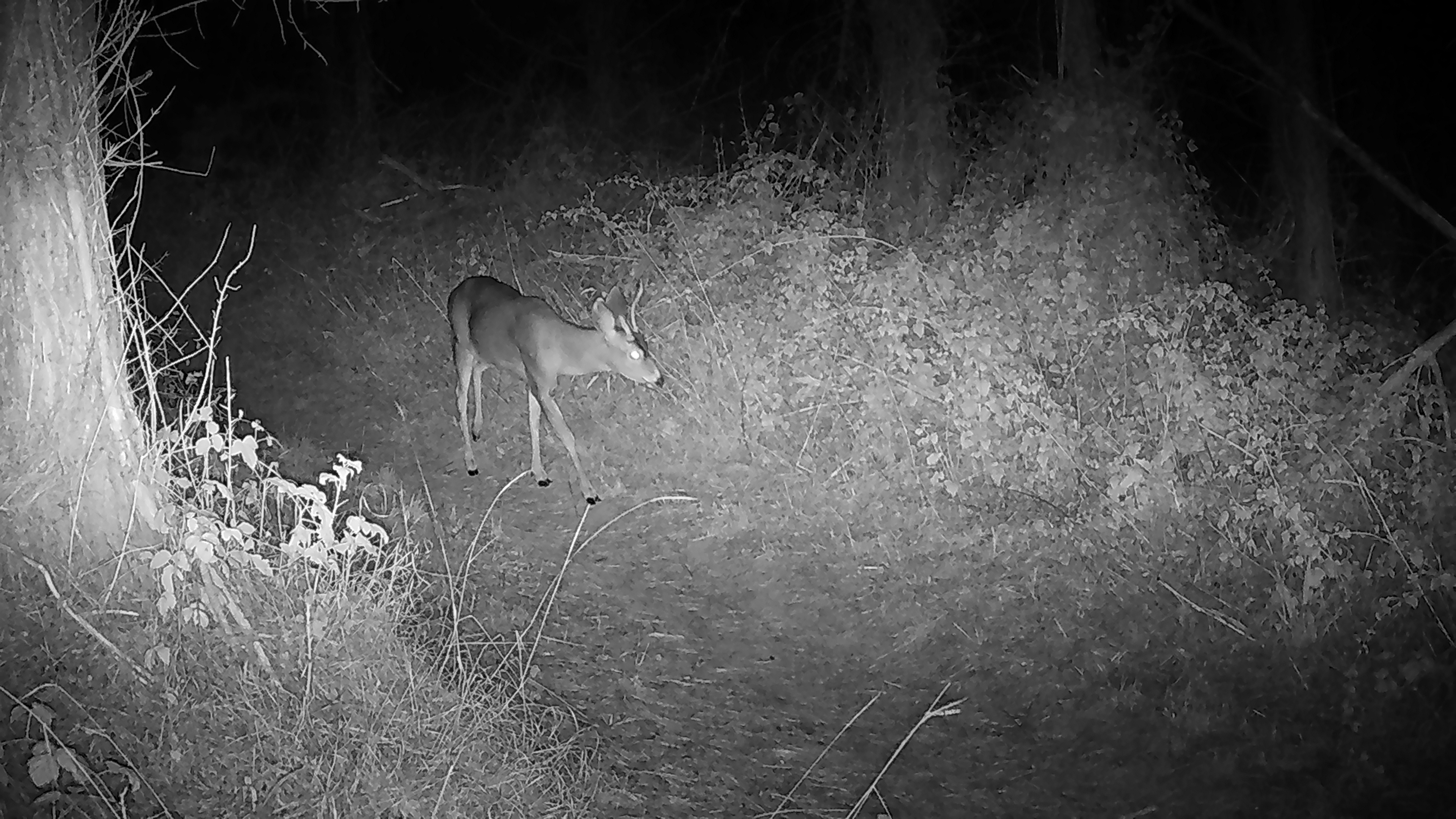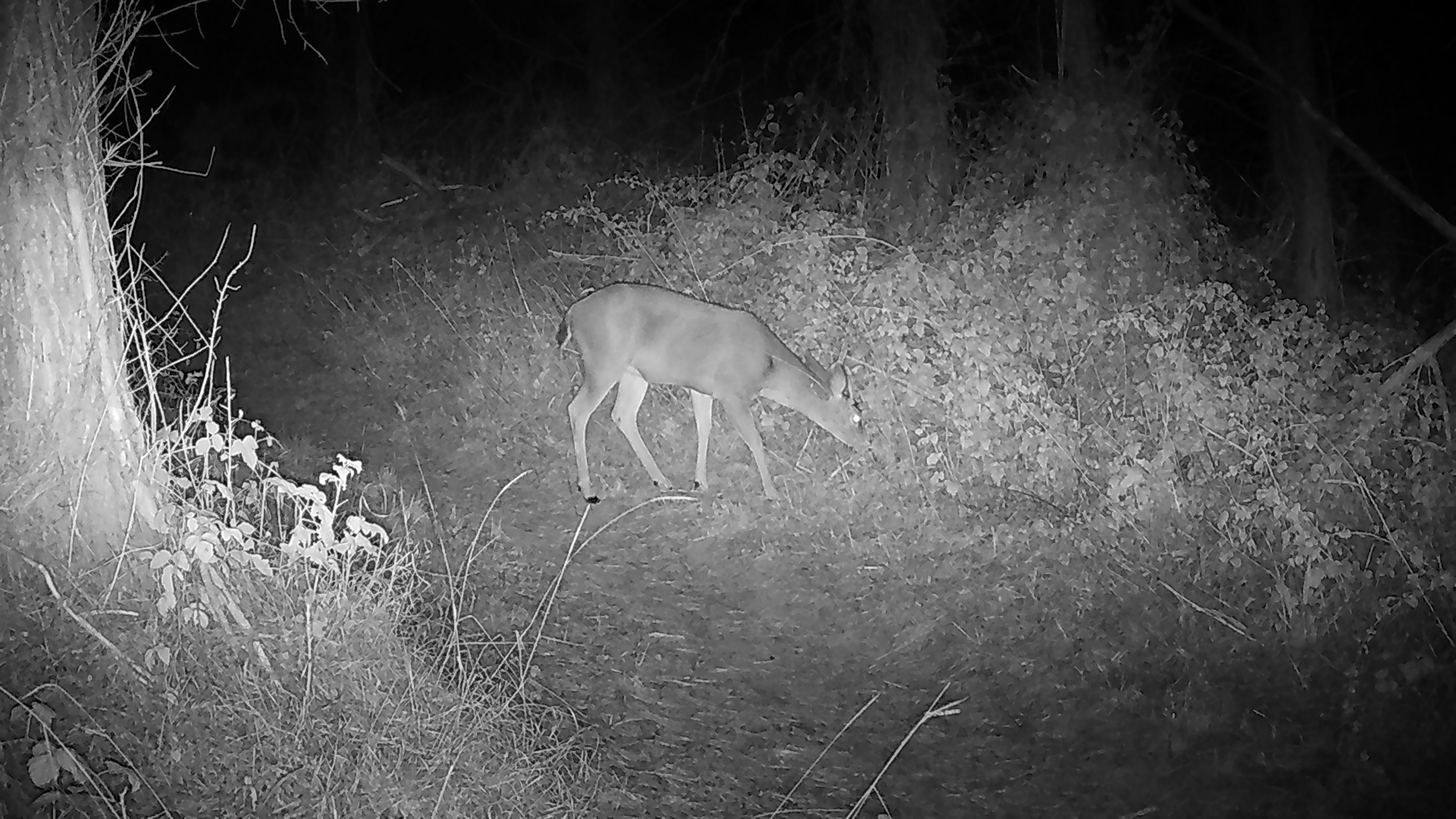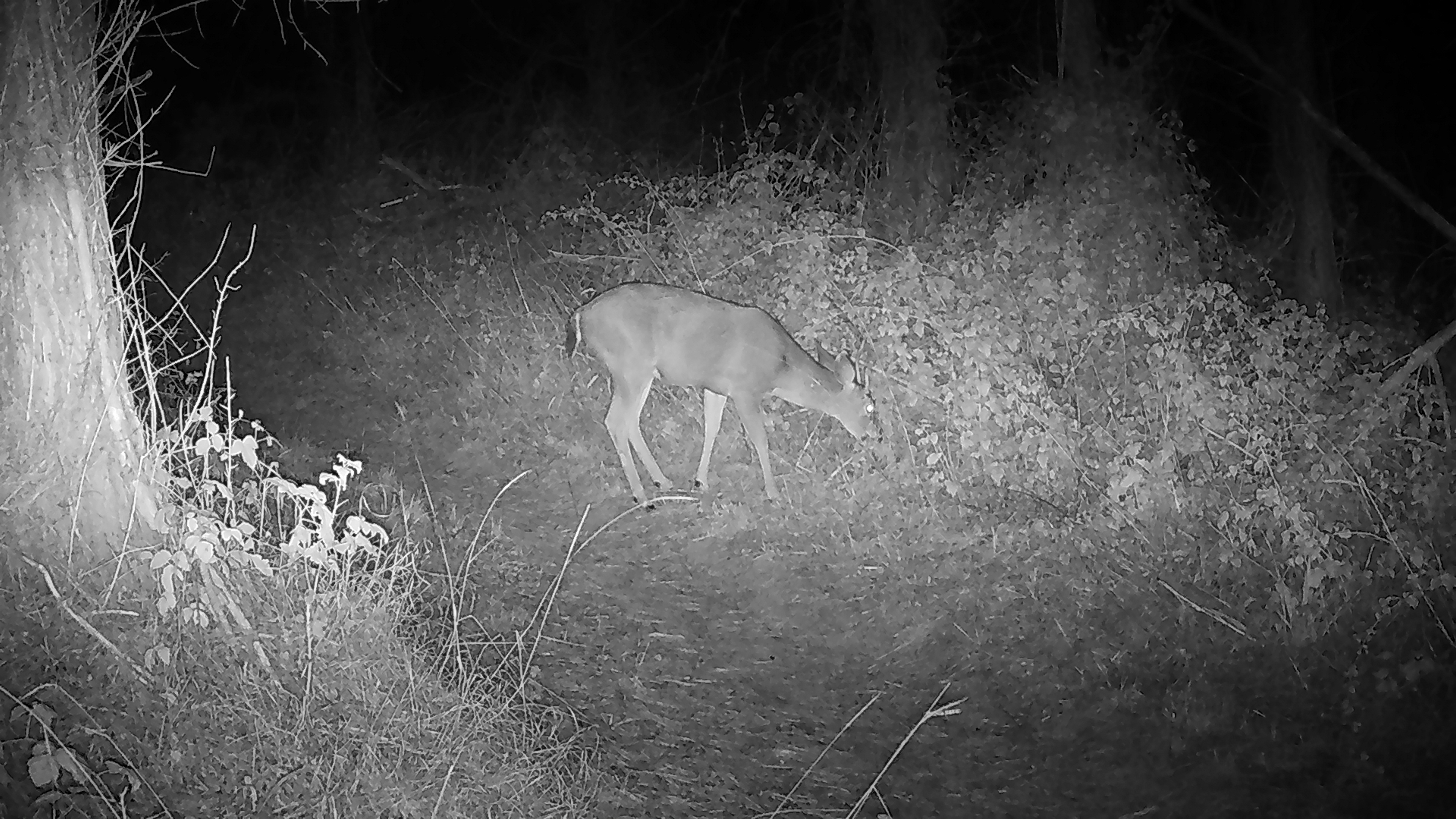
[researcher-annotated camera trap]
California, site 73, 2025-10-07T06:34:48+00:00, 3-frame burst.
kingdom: Animalia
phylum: Chordata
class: Mammalia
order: Artiodactyla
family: Cervidae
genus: Odocoileus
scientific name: Odocoileus hemionus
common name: mule deer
Mule deer (Odocoileus hemionus).